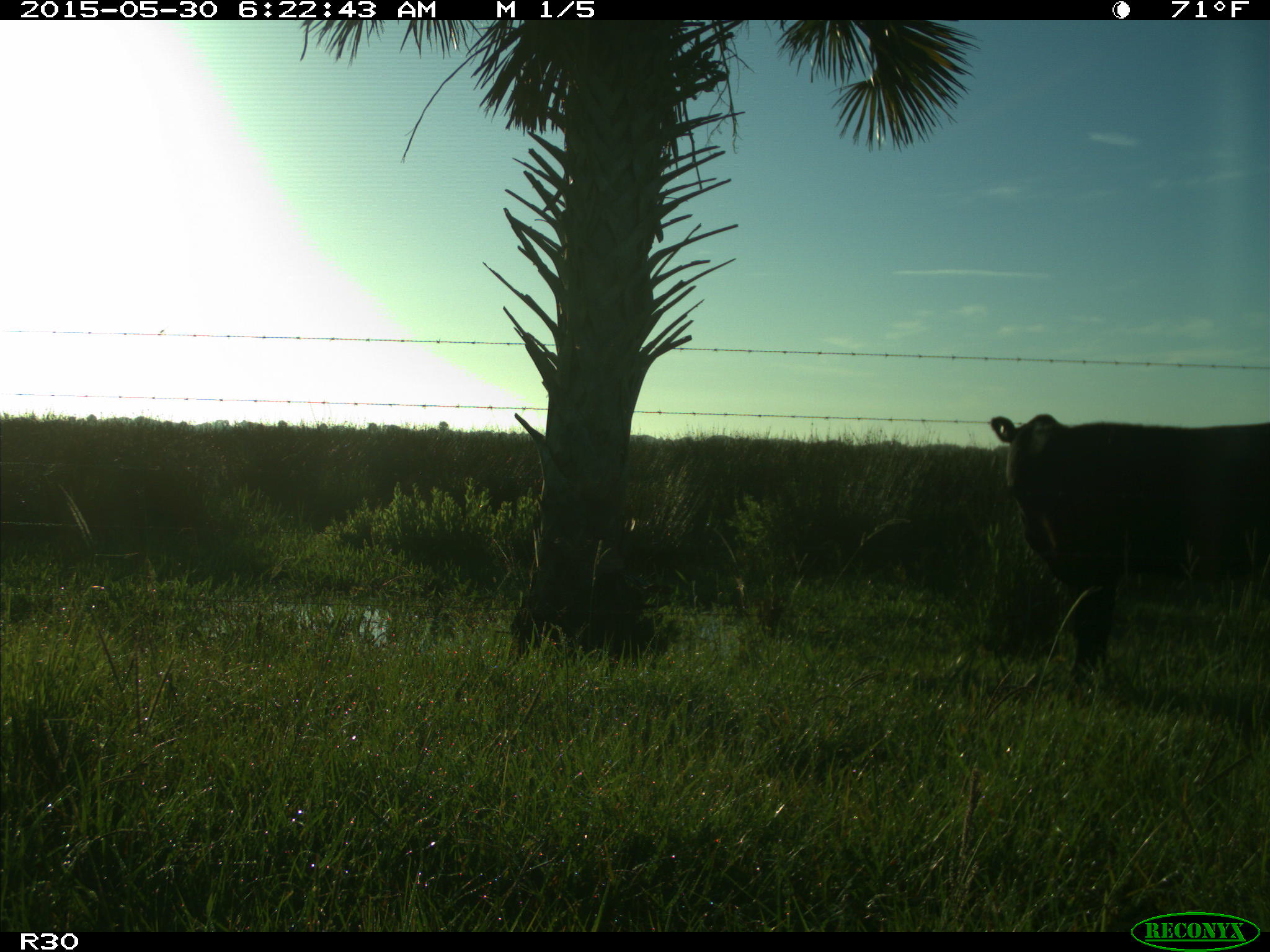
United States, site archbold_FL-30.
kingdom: Animalia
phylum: Chordata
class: Mammalia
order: Artiodactyla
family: Bovidae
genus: Bos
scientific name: Bos taurus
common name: domestic cow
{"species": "Bos taurus (domestic cow)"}